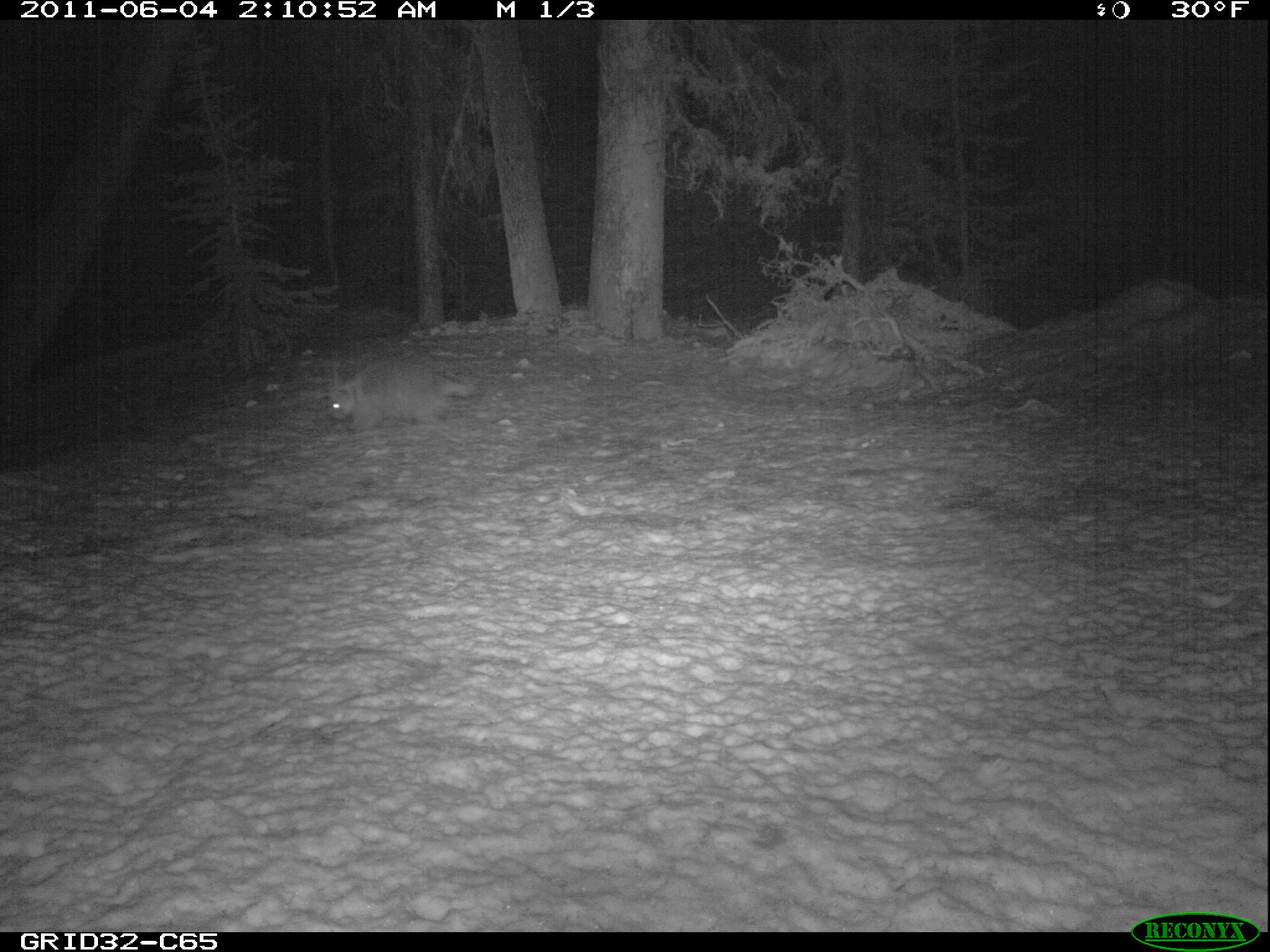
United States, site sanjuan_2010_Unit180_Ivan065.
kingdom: Animalia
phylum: Chordata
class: Mammalia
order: Rodentia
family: Erethizontidae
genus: Erethizon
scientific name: Erethizon dorsatum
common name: north american porcupine